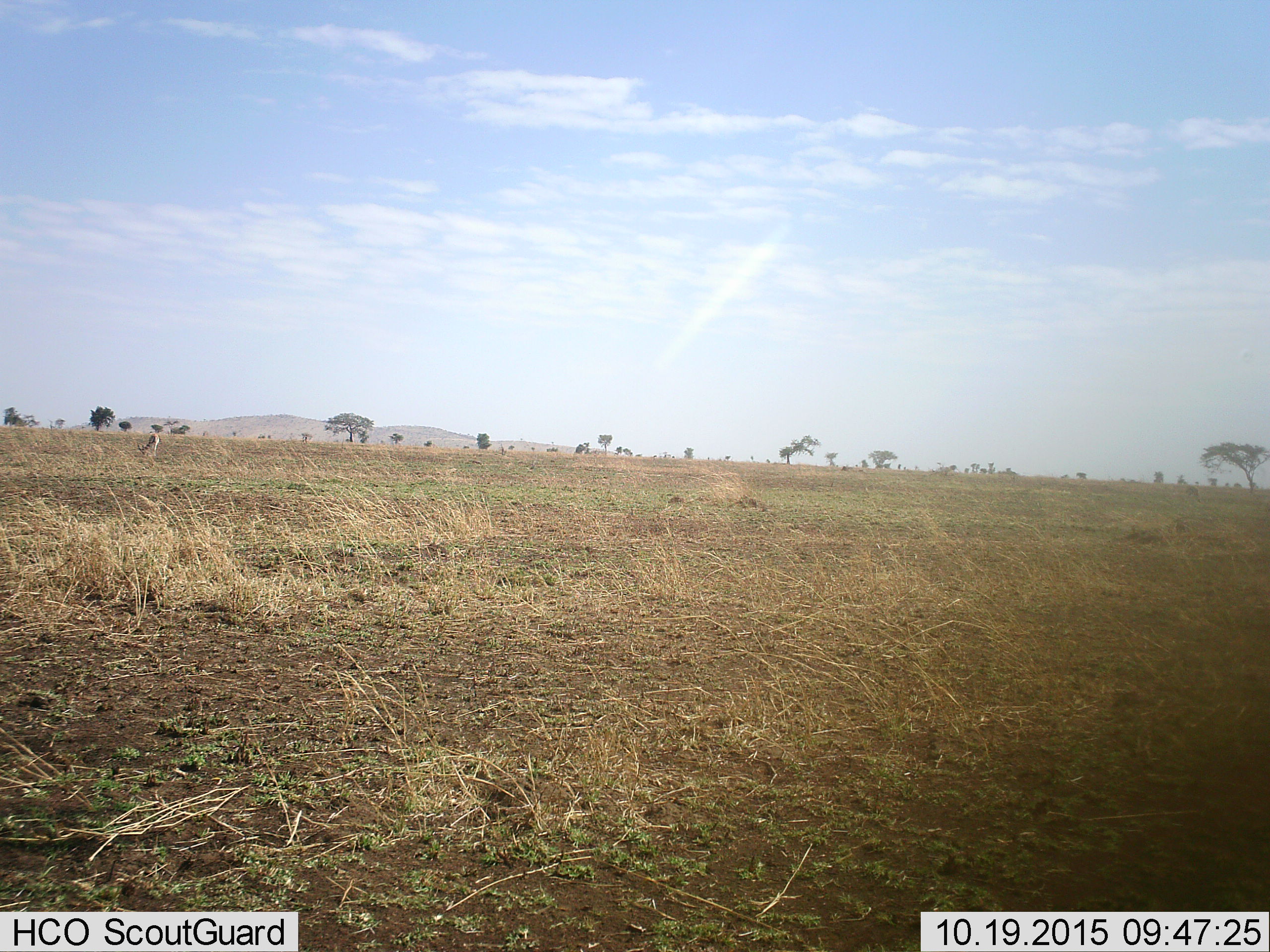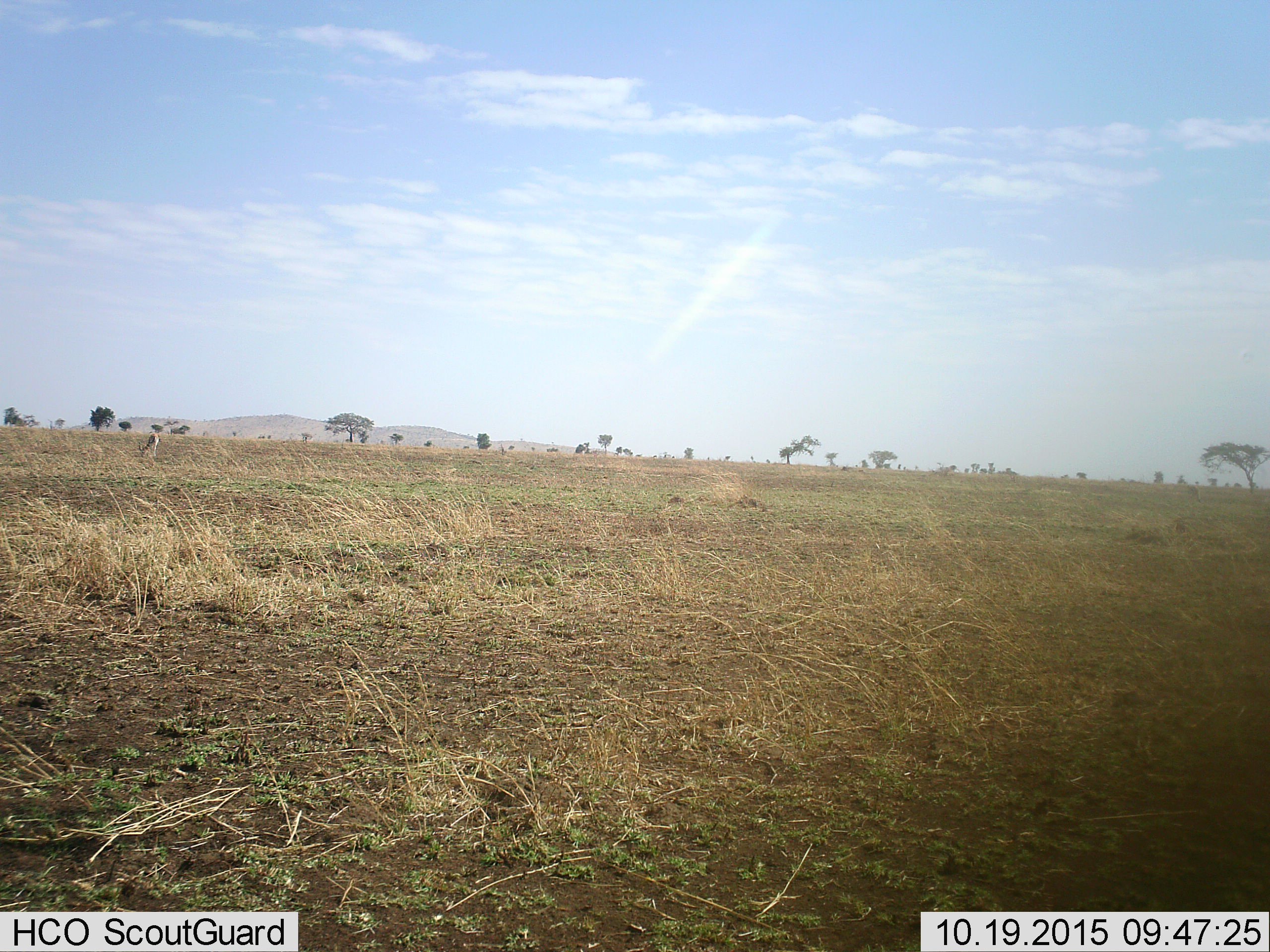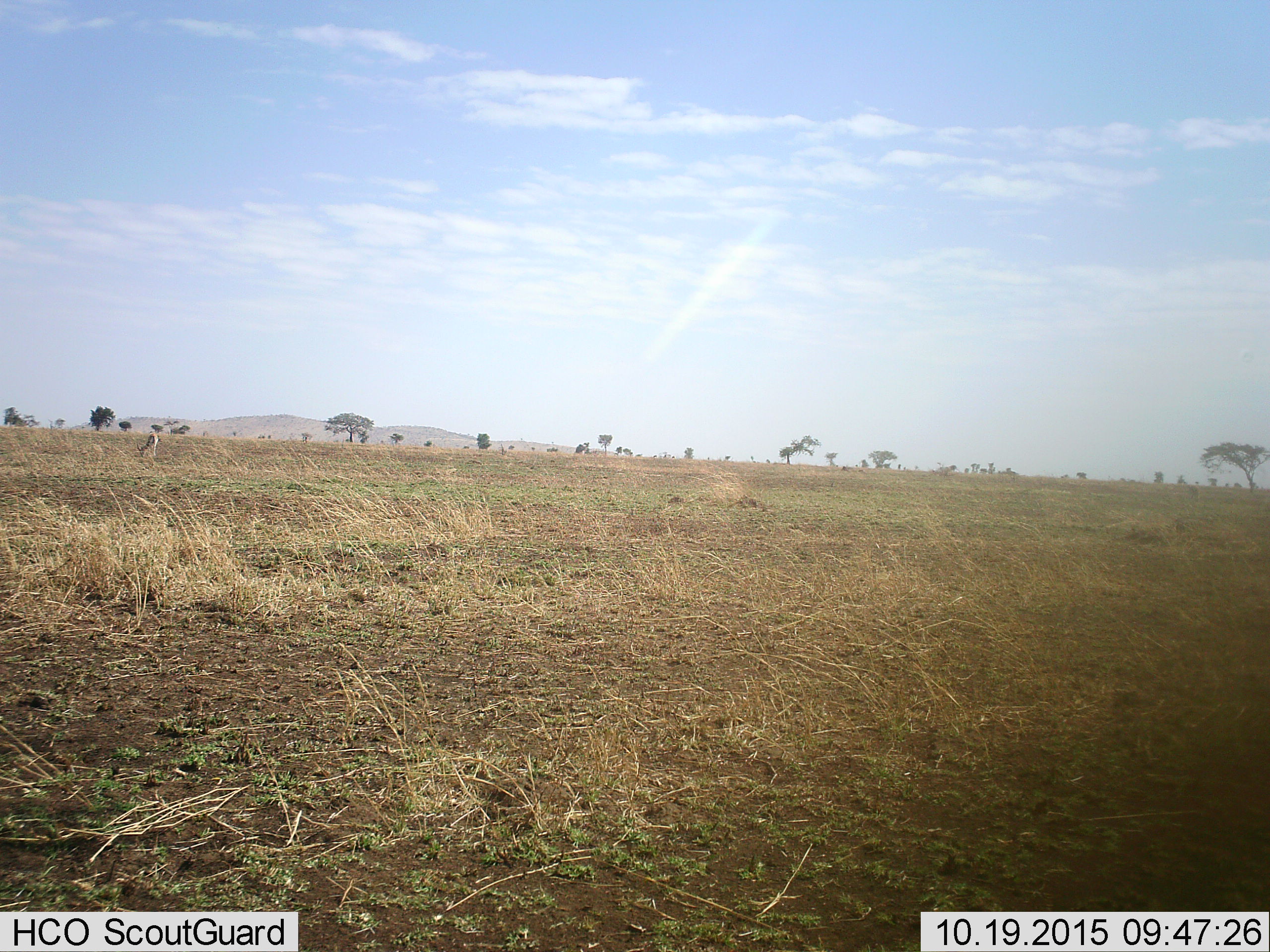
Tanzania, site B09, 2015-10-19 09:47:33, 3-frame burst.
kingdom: Animalia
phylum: Chordata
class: Mammalia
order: Artiodactyla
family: Bovidae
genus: Eudorcas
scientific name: Eudorcas thomsonii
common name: thomson's gazelle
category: gazellethomsons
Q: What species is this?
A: Gazellethomsons (thomson's gazelle) (Eudorcas thomsonii).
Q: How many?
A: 1.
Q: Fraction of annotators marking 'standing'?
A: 20%.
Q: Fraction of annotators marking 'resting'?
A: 0%.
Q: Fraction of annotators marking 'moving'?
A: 0%.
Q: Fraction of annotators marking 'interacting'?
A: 0%.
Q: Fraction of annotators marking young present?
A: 0%.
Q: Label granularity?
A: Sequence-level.